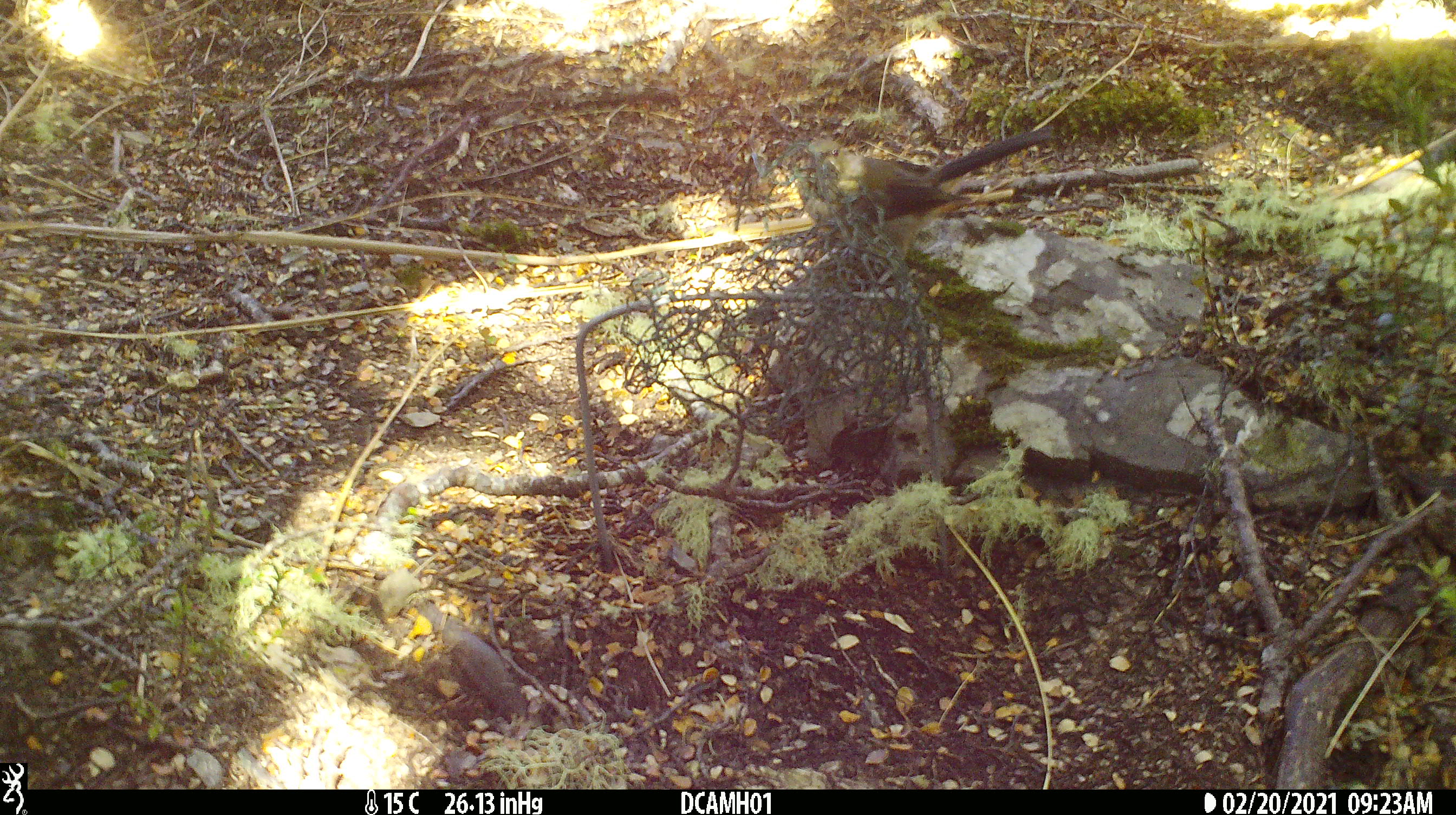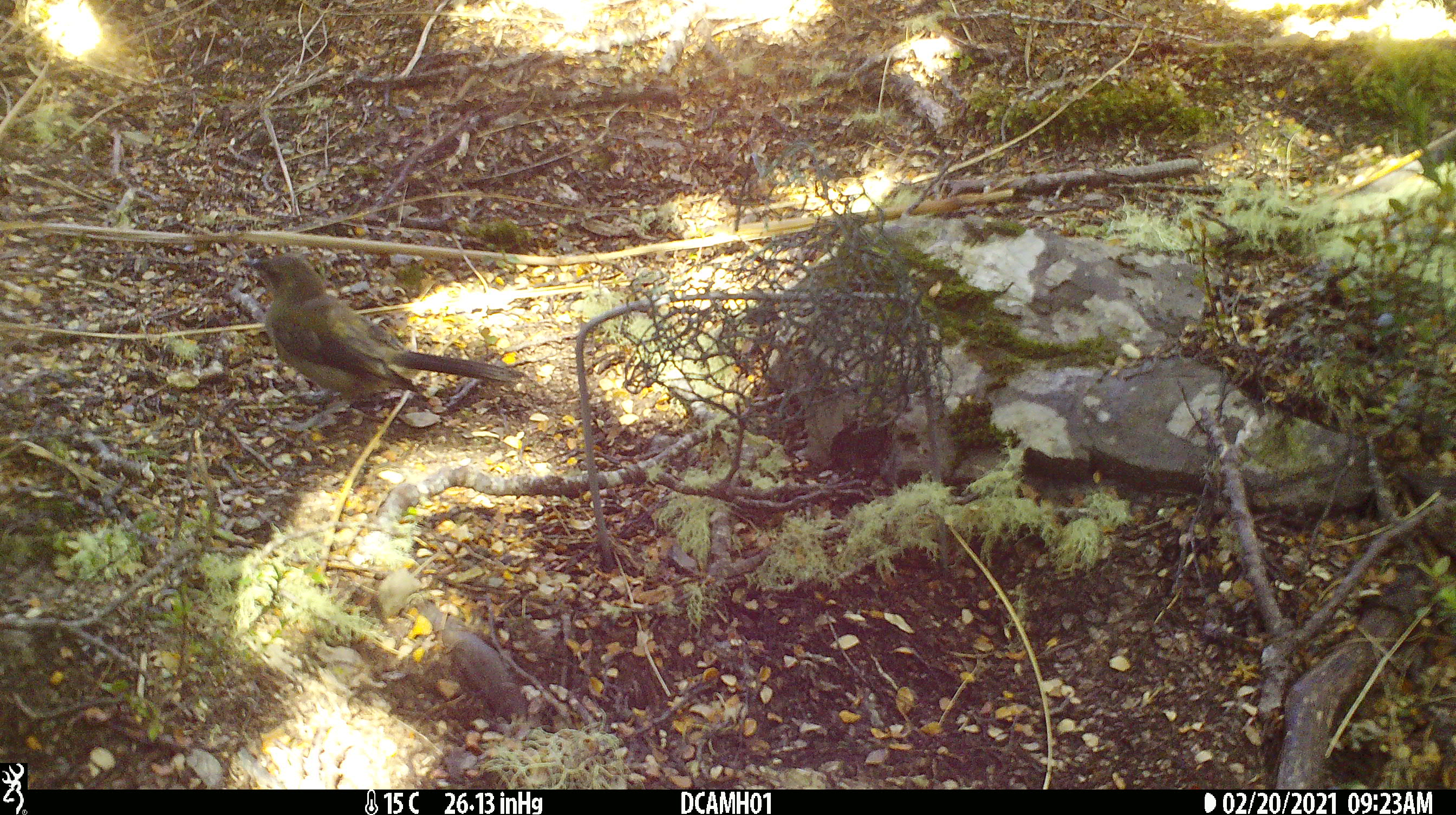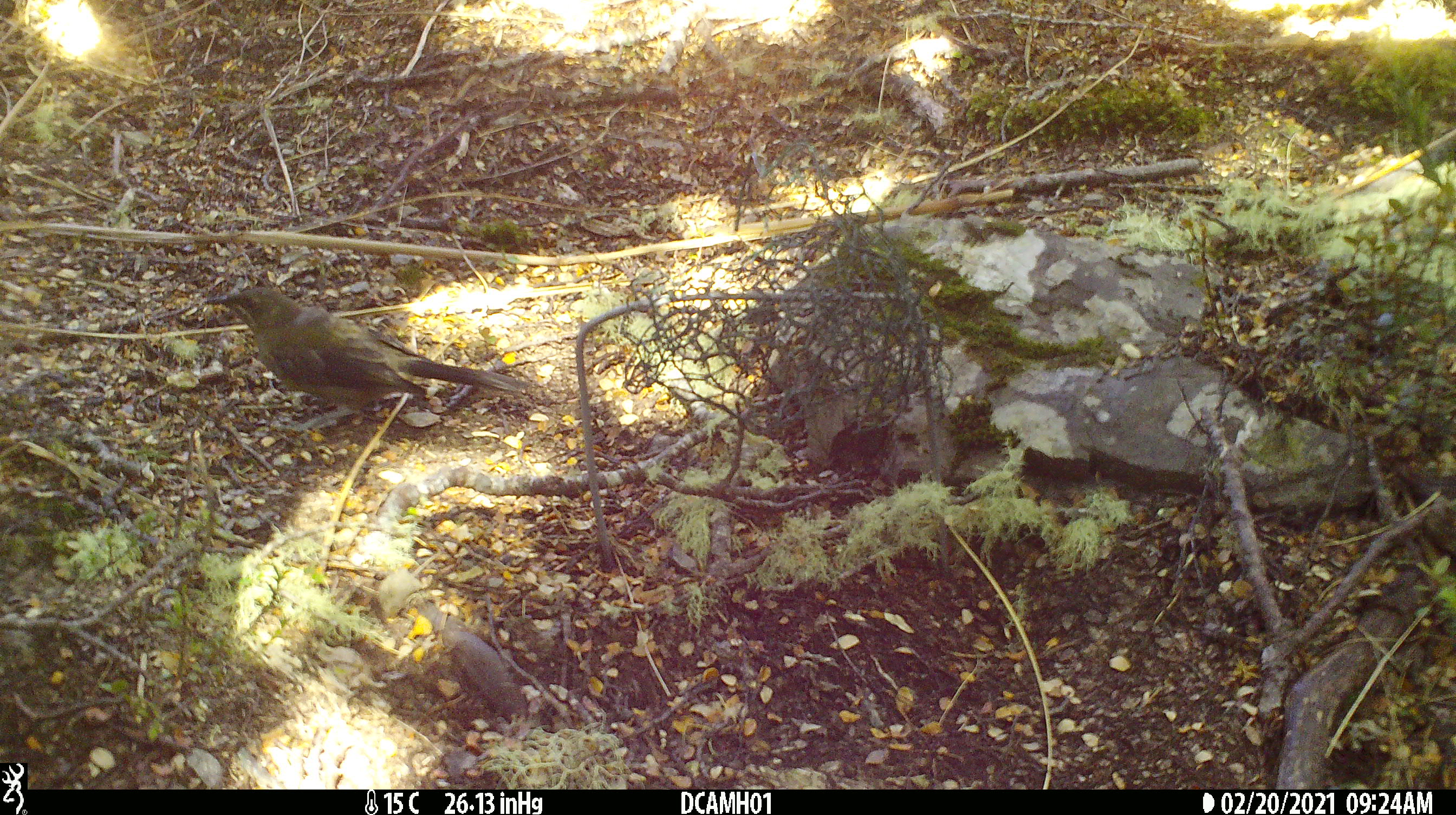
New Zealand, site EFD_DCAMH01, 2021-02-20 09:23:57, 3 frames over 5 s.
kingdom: Animalia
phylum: Chordata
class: Aves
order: Passeriformes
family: Meliphagidae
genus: Anthornis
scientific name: Anthornis melanura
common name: new zealand bellbird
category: bellbird